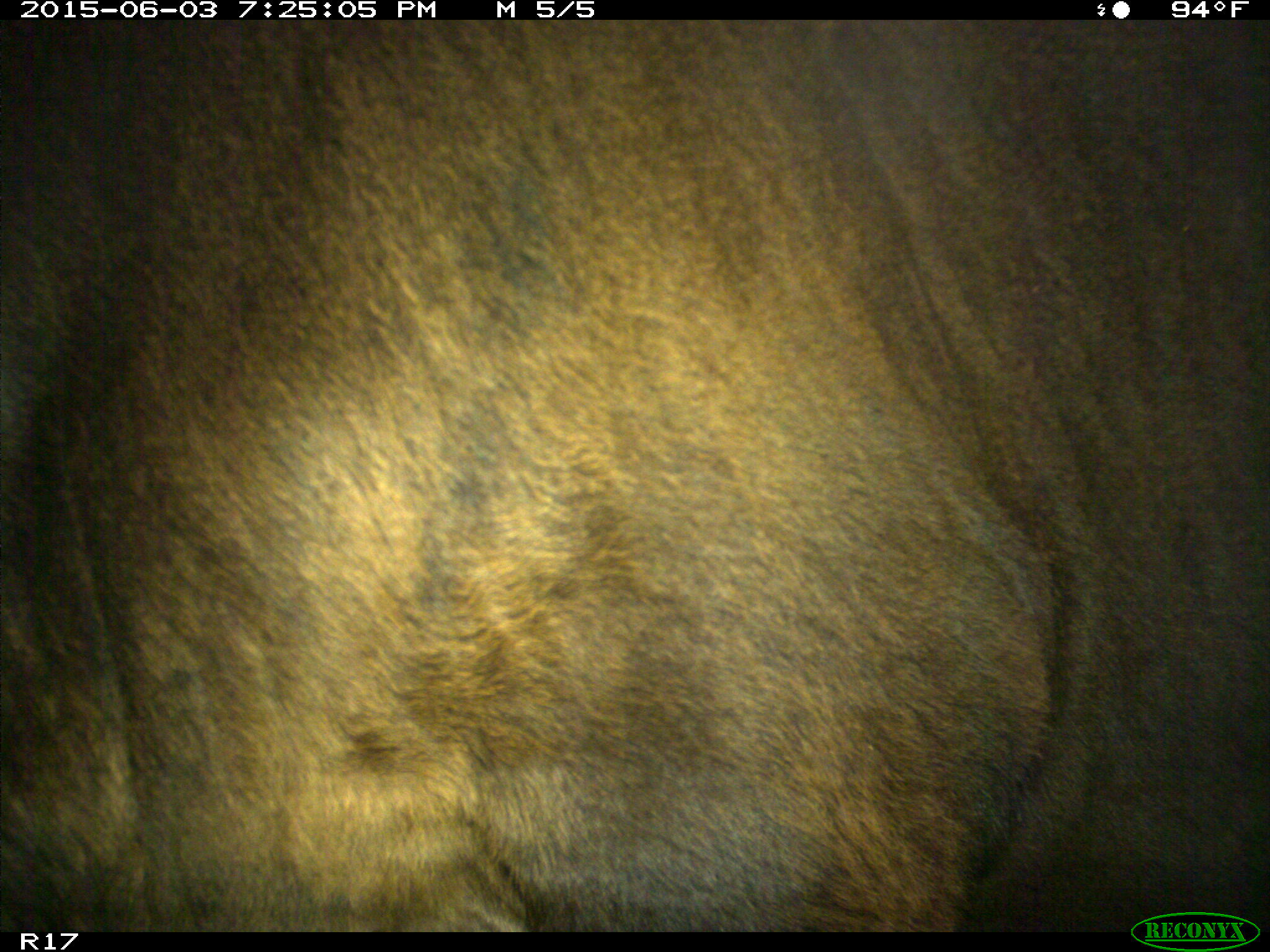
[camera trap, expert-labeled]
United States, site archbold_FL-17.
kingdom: Animalia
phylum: Chordata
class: Mammalia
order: Artiodactyla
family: Bovidae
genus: Bos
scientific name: Bos taurus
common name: domestic cow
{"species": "Bos taurus (domestic cow)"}